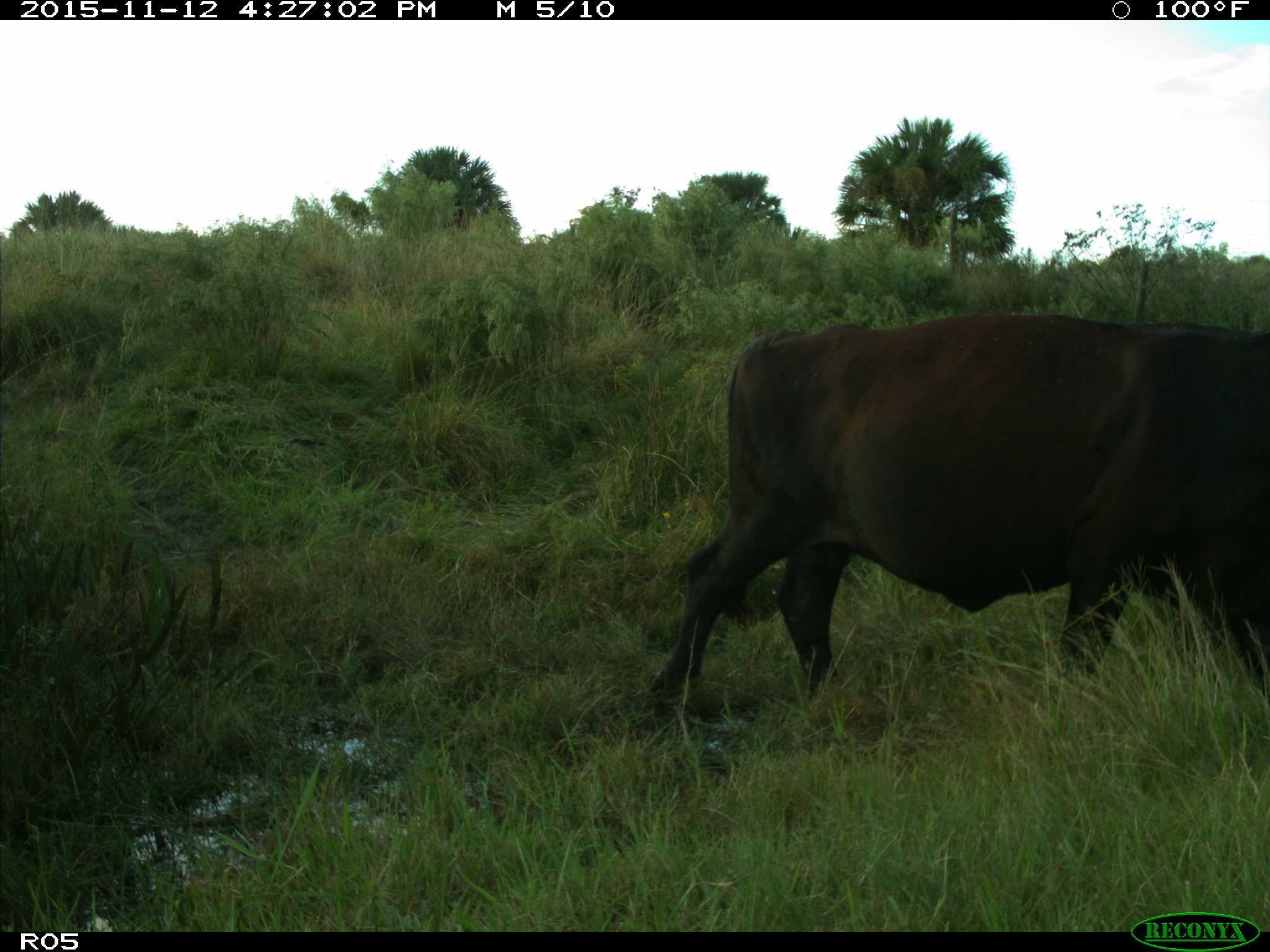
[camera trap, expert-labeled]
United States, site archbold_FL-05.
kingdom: Animalia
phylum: Chordata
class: Mammalia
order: Artiodactyla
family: Bovidae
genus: Bos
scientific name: Bos taurus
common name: domestic cow